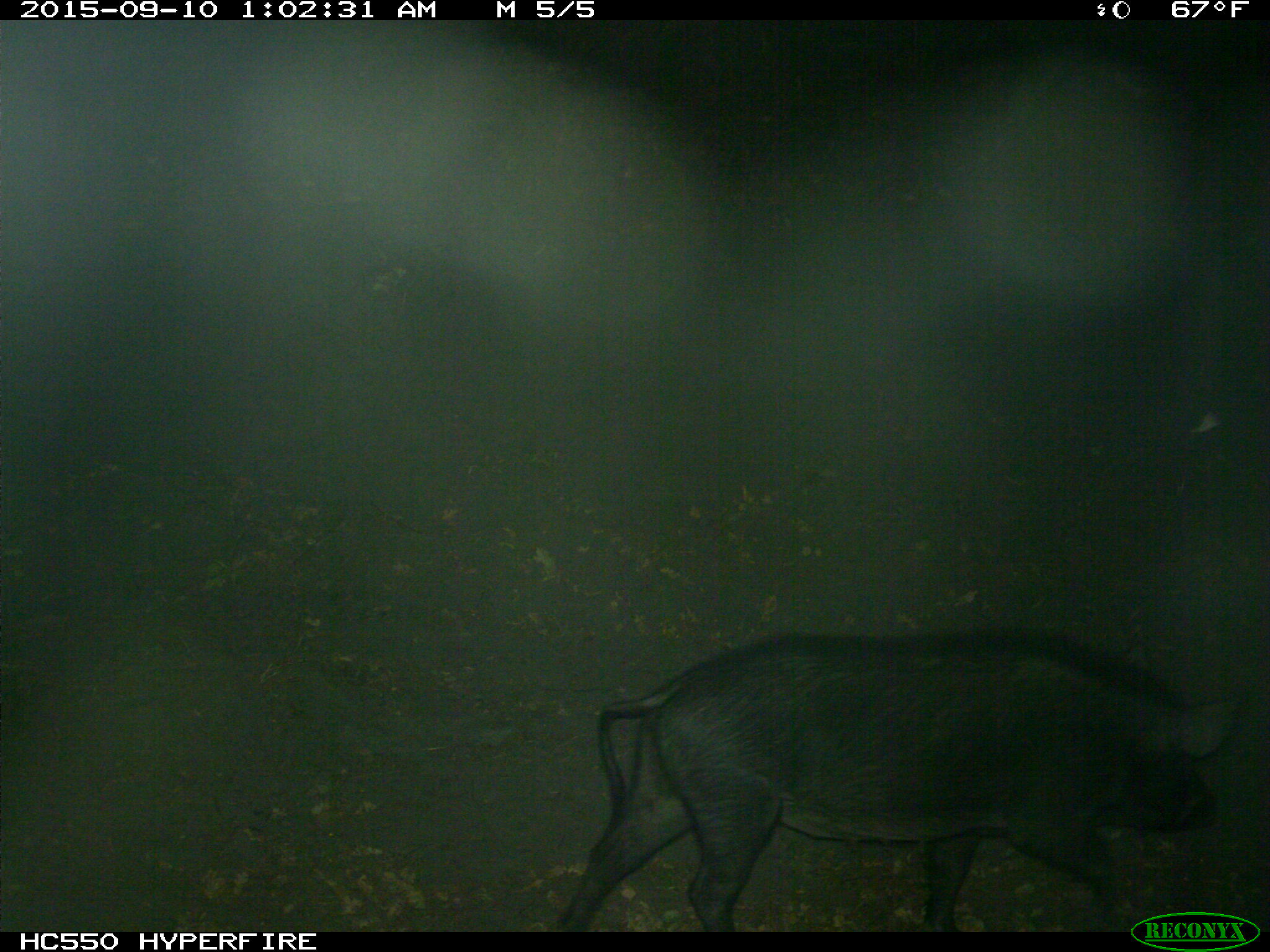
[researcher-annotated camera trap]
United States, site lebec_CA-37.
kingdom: Animalia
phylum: Chordata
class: Mammalia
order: Artiodactyla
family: Suidae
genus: Sus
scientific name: Sus scrofa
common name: wild boar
Sus scrofa (wild boar).